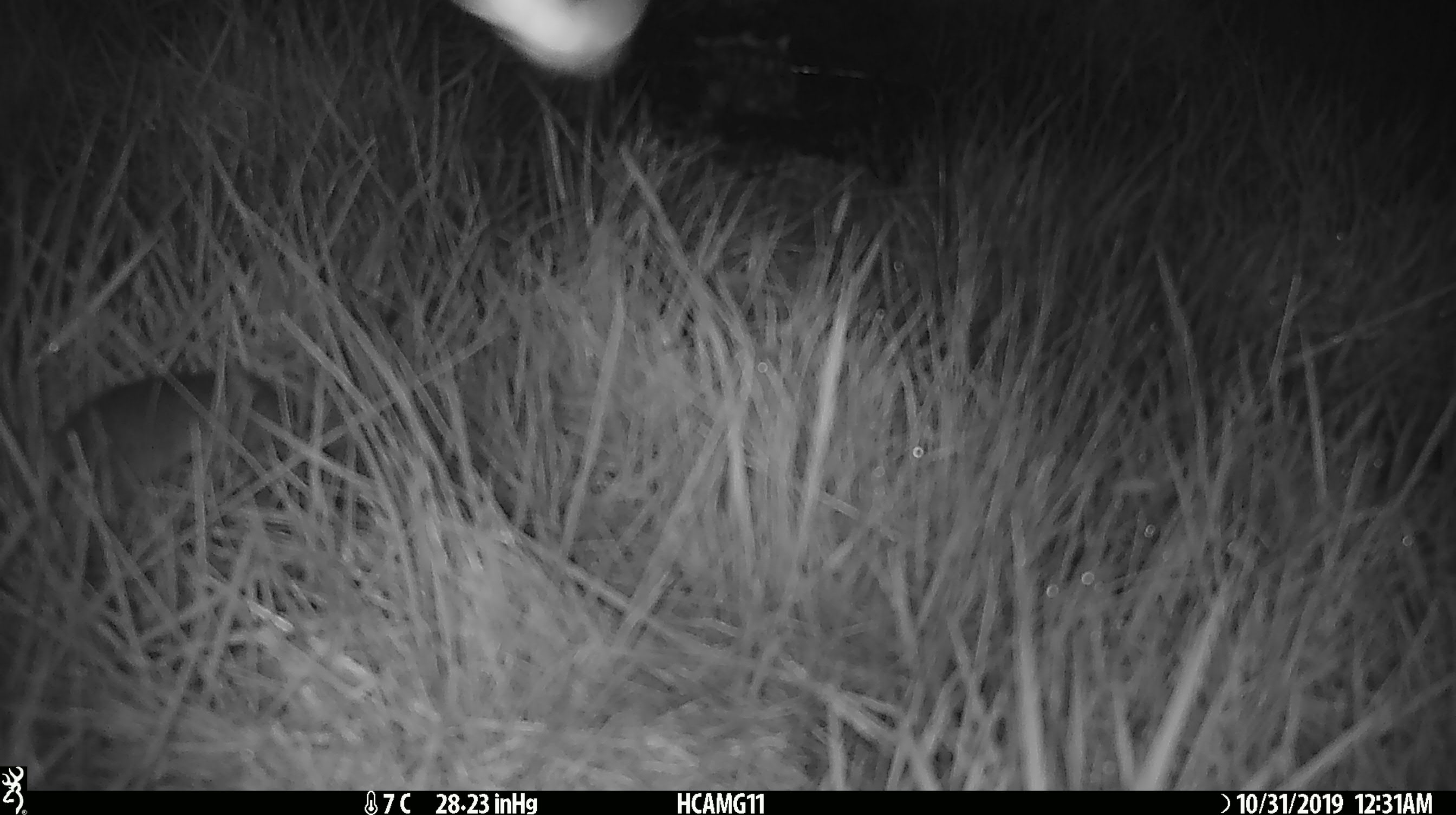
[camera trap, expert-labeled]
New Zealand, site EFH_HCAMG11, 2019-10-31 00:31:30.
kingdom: Animalia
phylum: Chordata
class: Mammalia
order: Rodentia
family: Muridae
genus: Mus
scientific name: Mus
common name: mouse